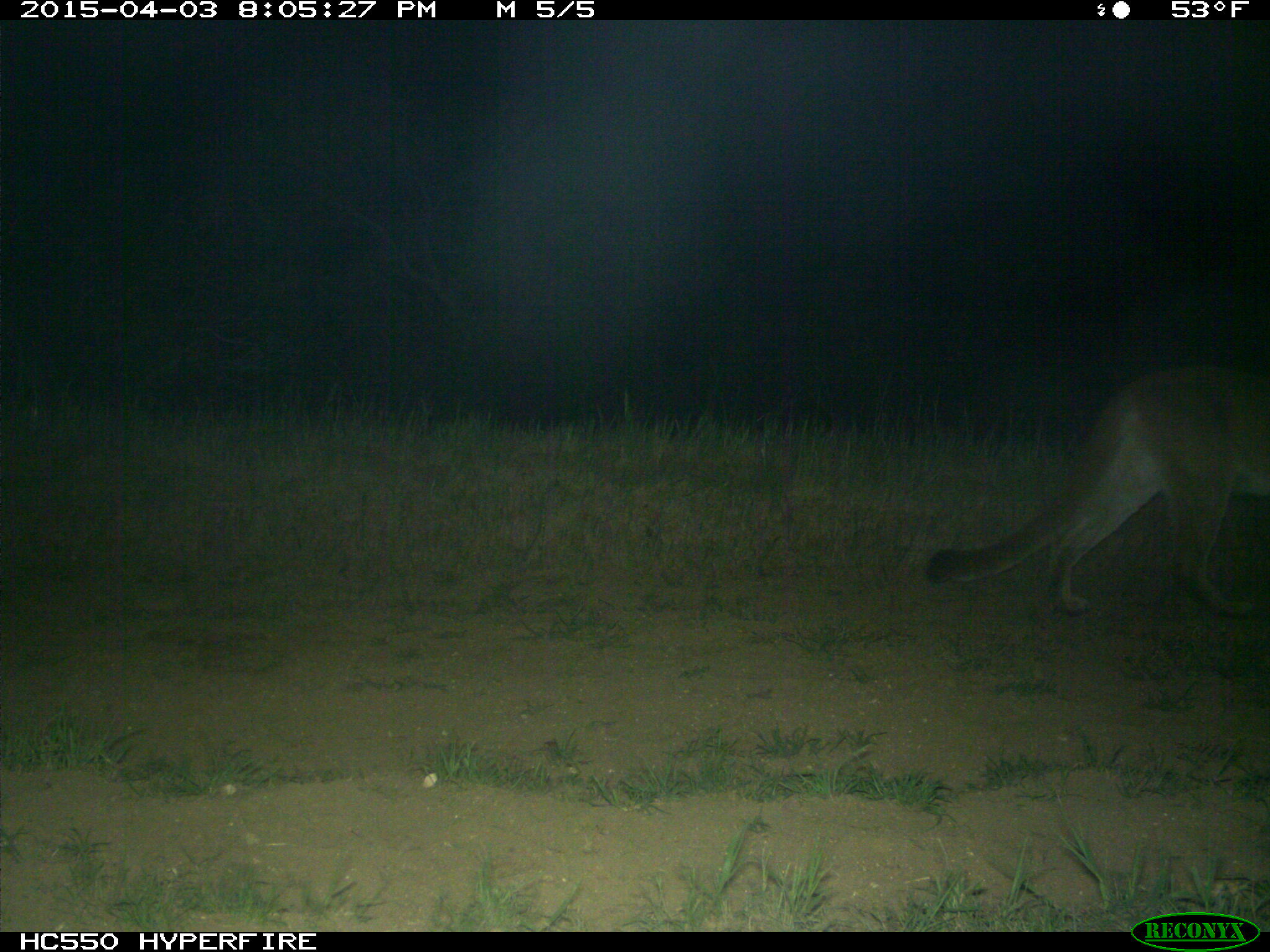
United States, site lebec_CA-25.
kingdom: Animalia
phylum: Chordata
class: Mammalia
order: Carnivora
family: Felidae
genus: Puma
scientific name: Puma concolor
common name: mountain lion